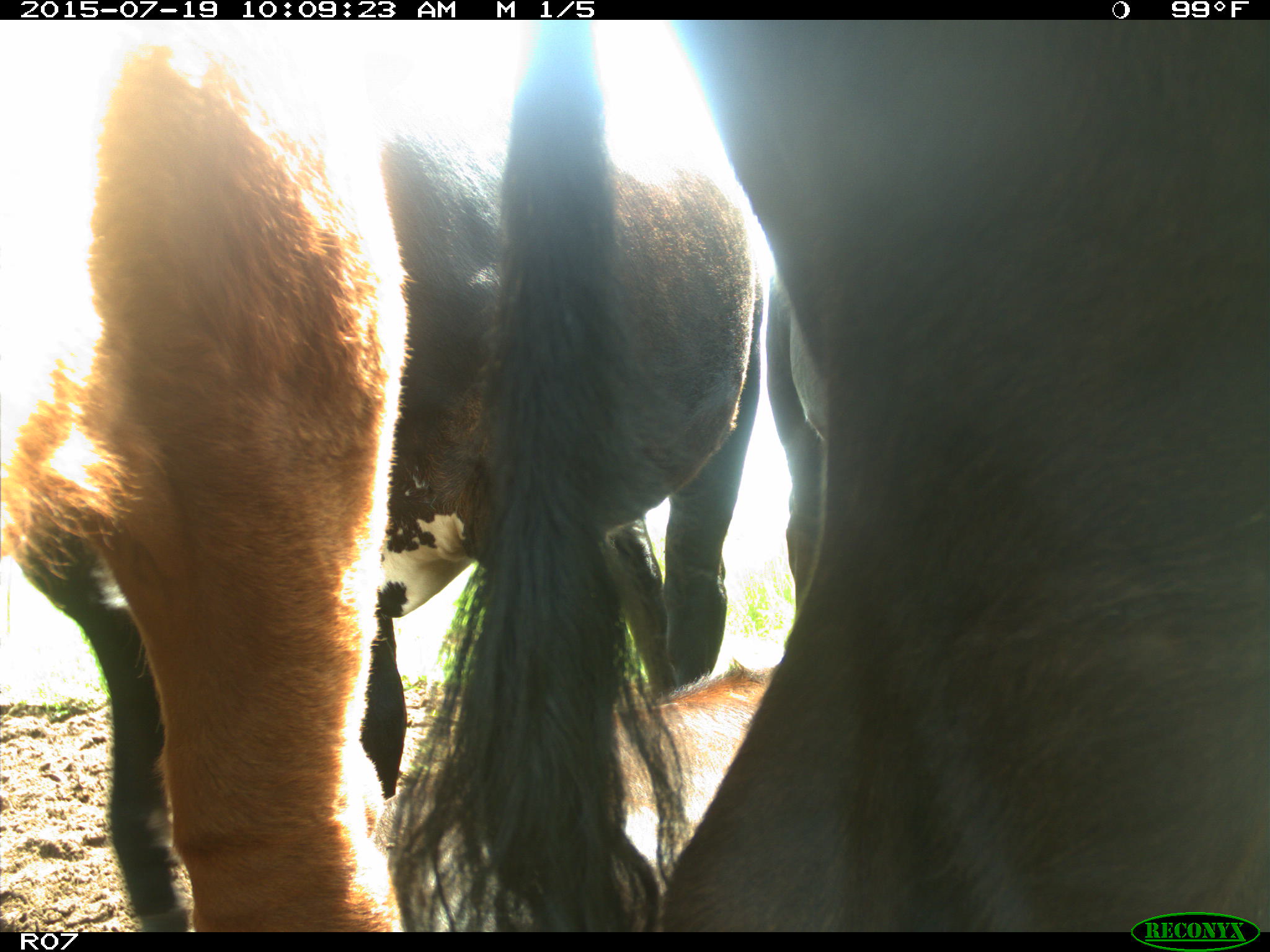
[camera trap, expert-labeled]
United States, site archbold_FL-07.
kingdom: Animalia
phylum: Chordata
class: Mammalia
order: Artiodactyla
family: Bovidae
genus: Bos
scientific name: Bos taurus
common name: domestic cow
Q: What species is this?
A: Bos taurus (domestic cow).